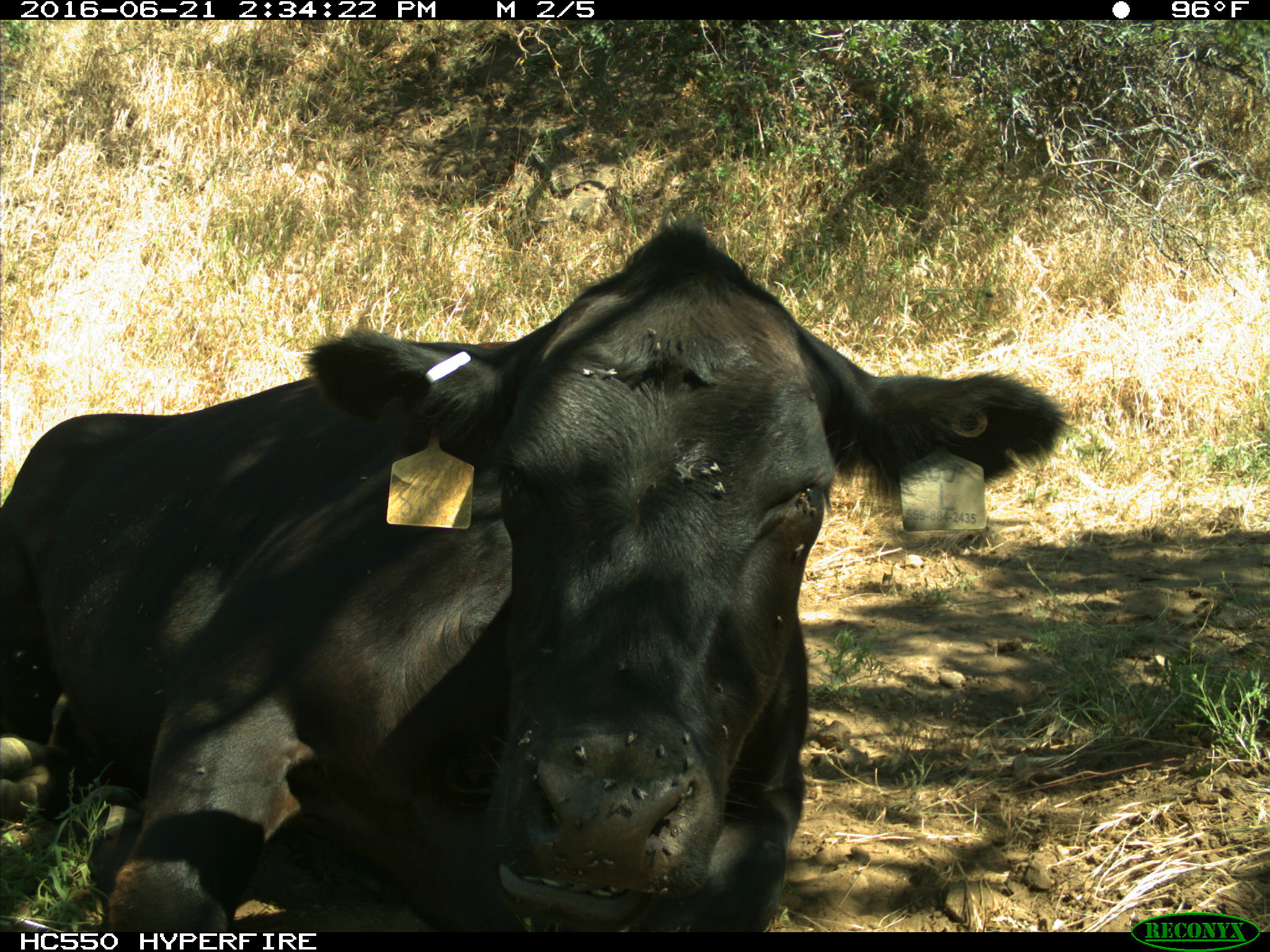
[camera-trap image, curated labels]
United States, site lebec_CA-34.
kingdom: Animalia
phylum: Chordata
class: Mammalia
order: Artiodactyla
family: Bovidae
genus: Bos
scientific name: Bos taurus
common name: domestic cow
Bos taurus (domestic cow).